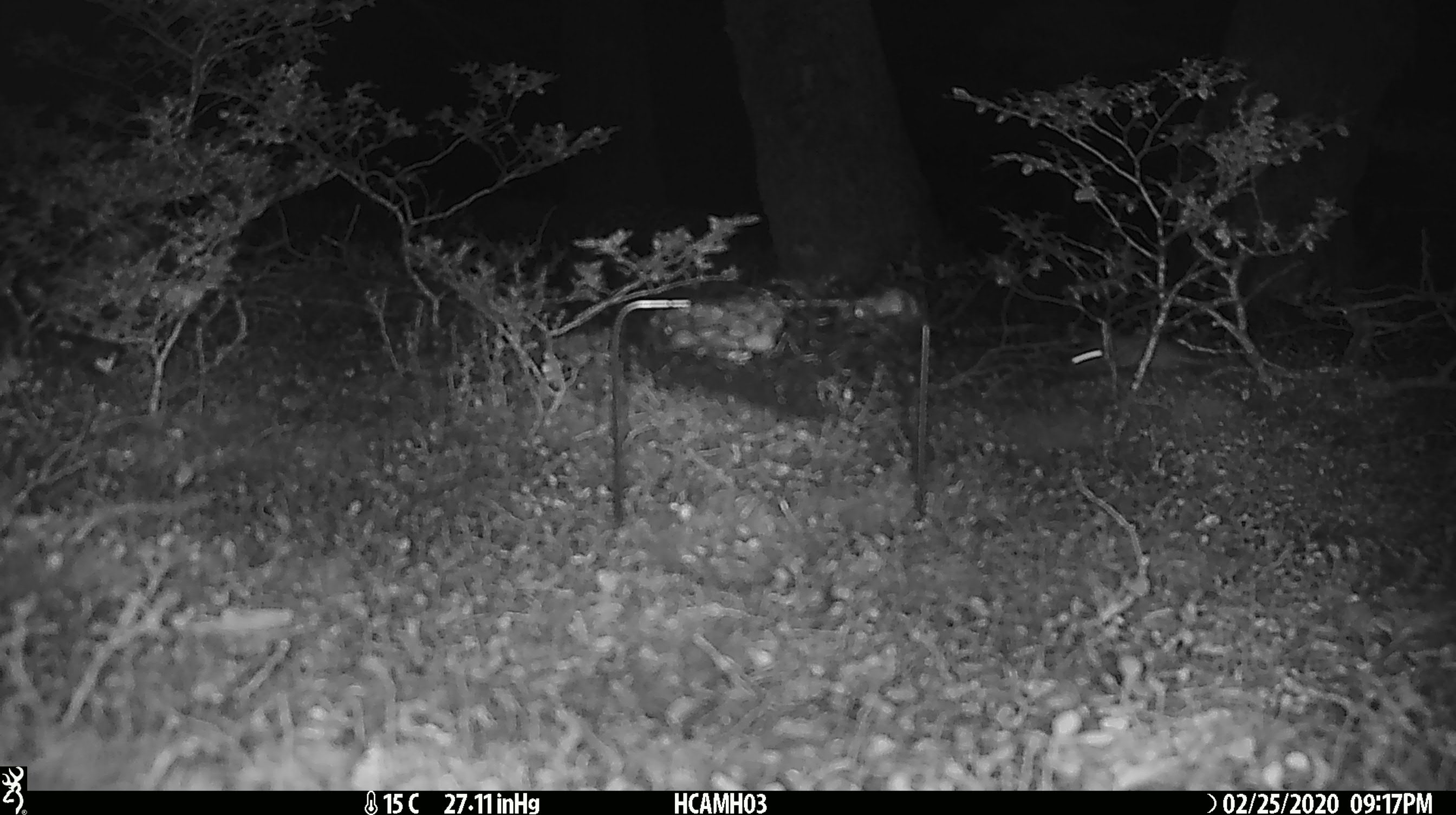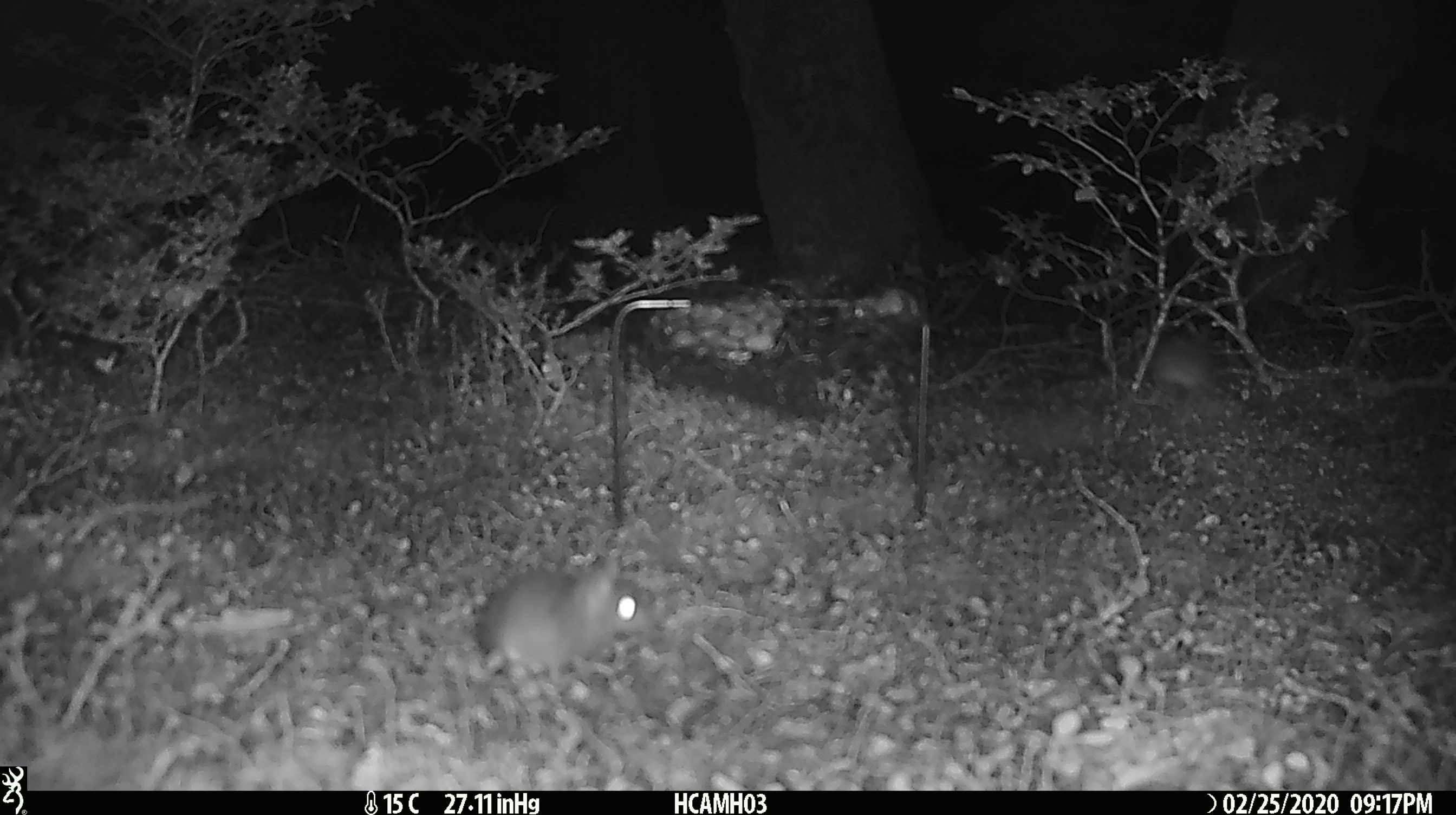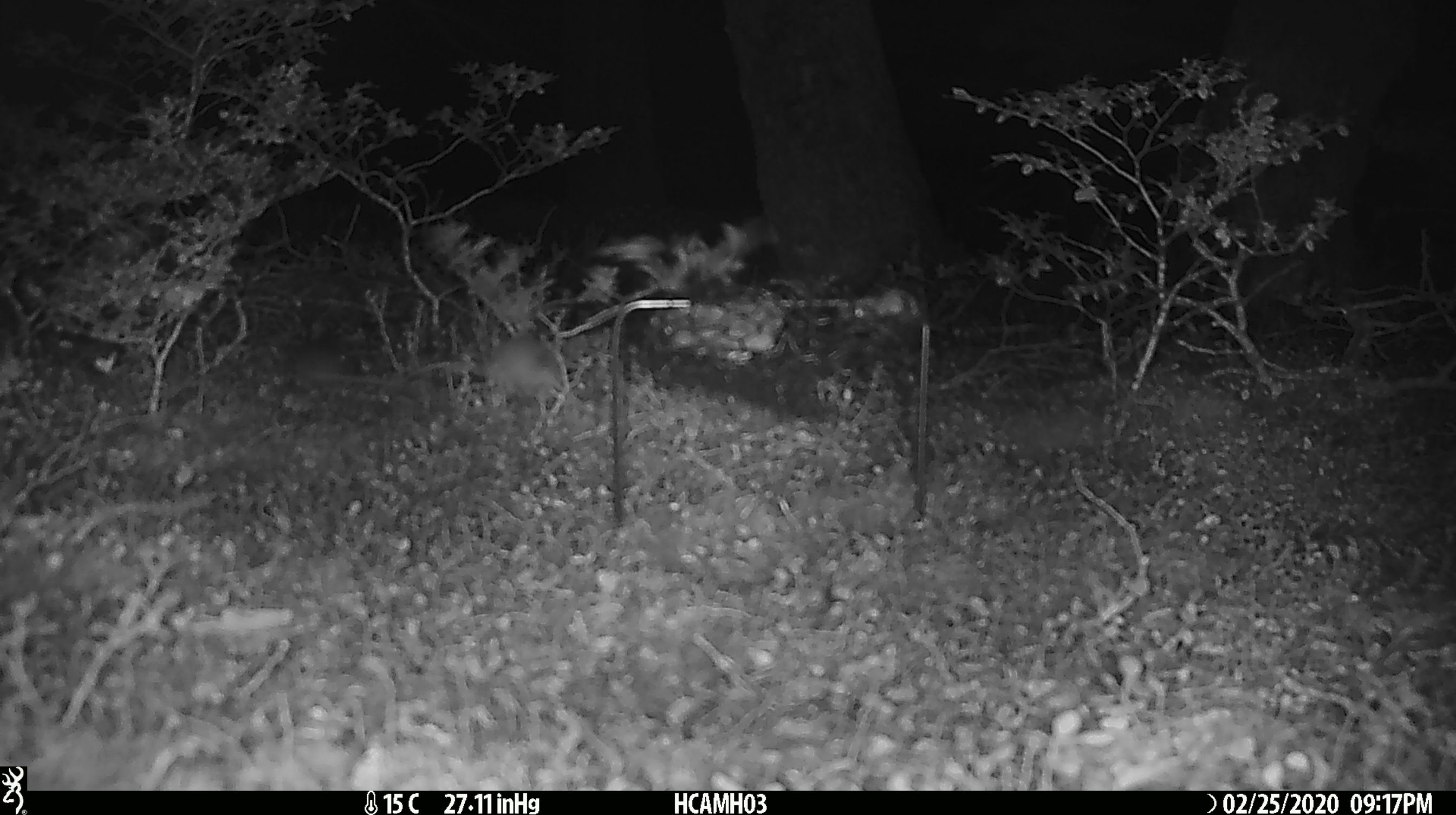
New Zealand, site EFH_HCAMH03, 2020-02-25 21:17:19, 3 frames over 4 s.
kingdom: Animalia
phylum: Chordata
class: Mammalia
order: Rodentia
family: Muridae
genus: Mus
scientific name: Mus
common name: mouse